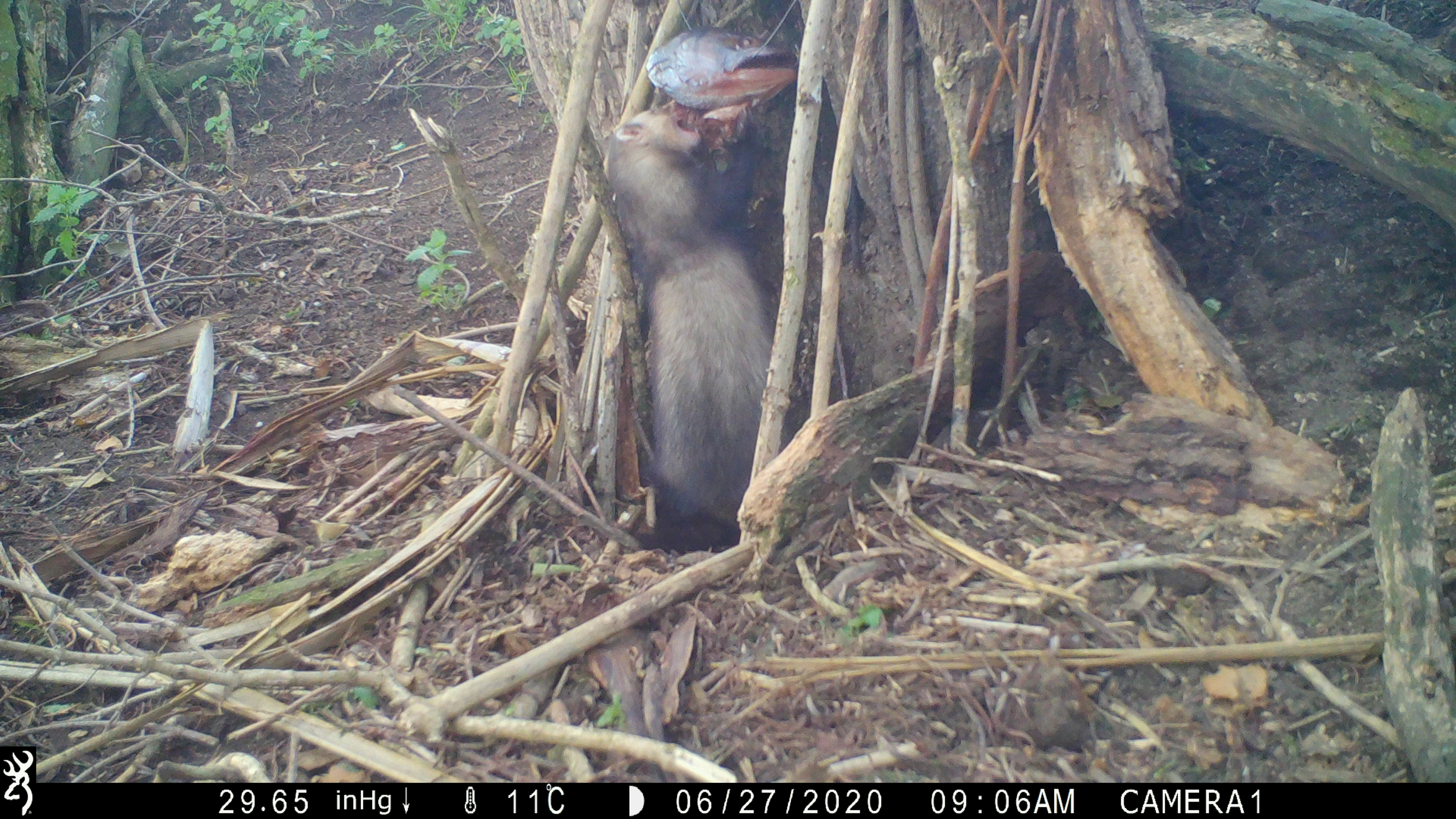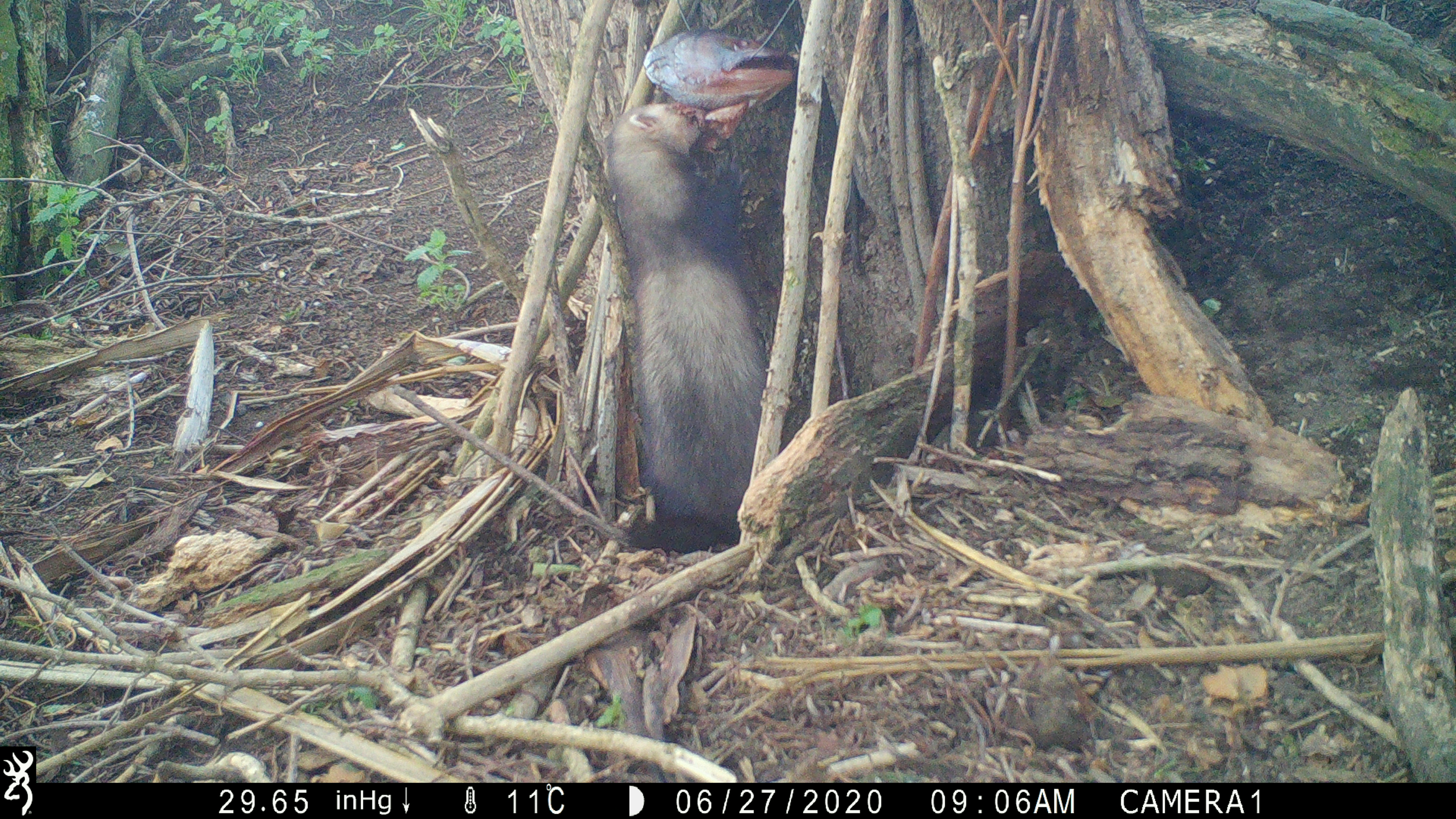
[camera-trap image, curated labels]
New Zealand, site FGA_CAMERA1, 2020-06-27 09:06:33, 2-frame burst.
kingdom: Animalia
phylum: Chordata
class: Mammalia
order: Carnivora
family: Mustelidae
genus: Mustela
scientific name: Mustela furo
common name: ferret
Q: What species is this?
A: Ferret (Mustela furo).